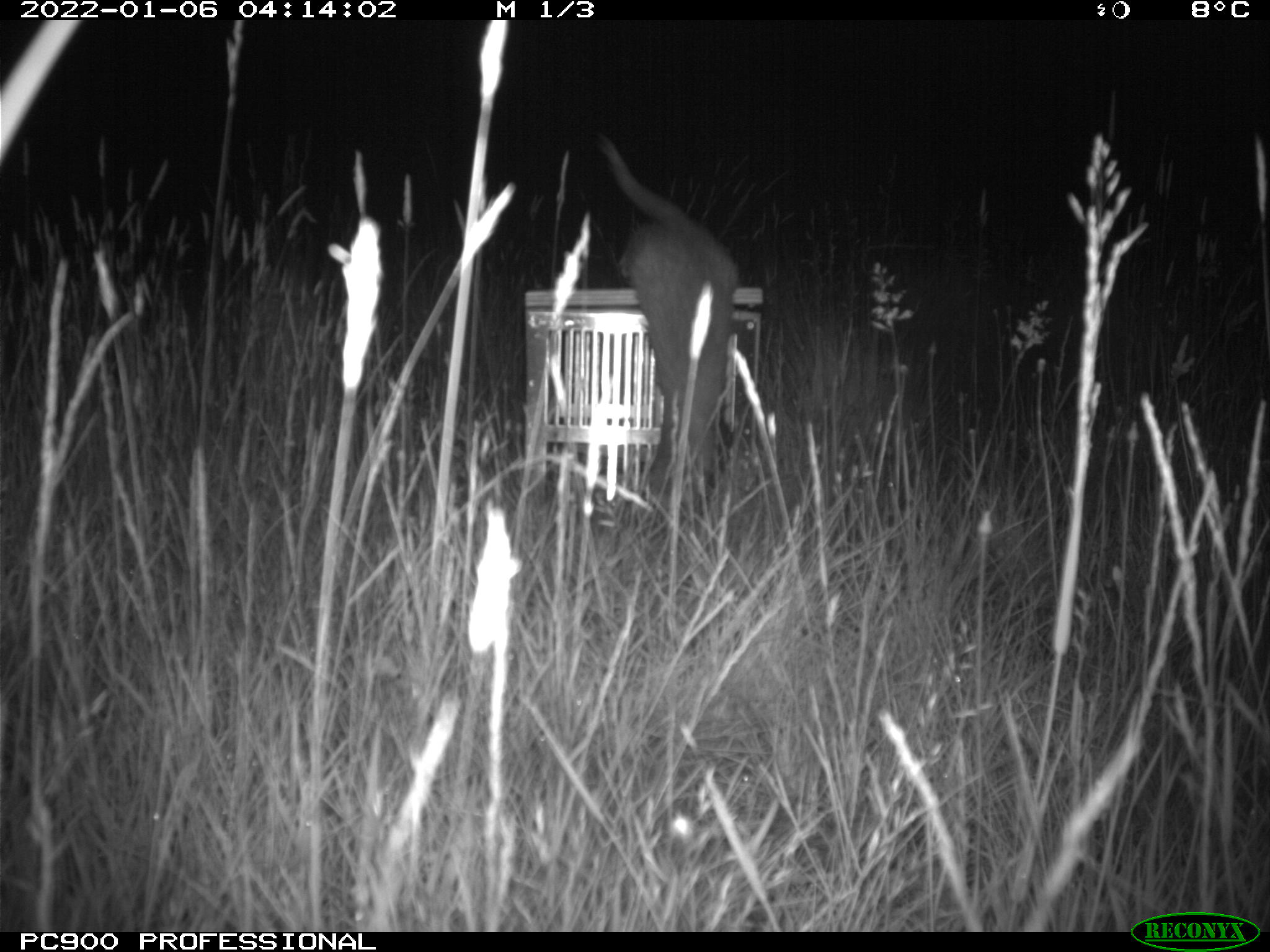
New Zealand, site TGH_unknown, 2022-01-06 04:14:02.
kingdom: Animalia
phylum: Chordata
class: Mammalia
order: Carnivora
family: Mustelidae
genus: Mustela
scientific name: Mustela furo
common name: ferret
Ferret (Mustela furo).